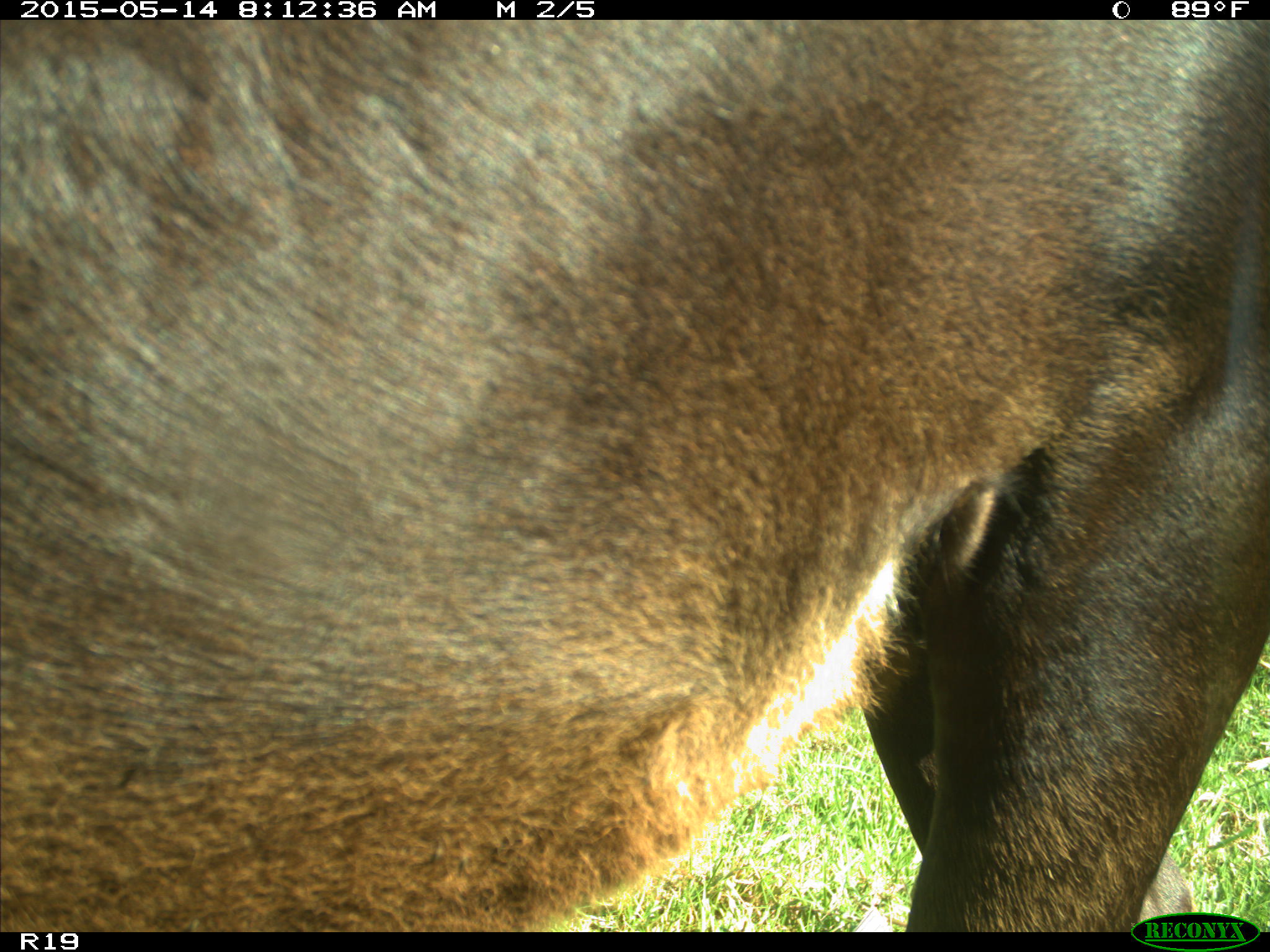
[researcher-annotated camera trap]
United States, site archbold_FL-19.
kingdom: Animalia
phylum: Chordata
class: Mammalia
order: Artiodactyla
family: Bovidae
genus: Bos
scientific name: Bos taurus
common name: domestic cow